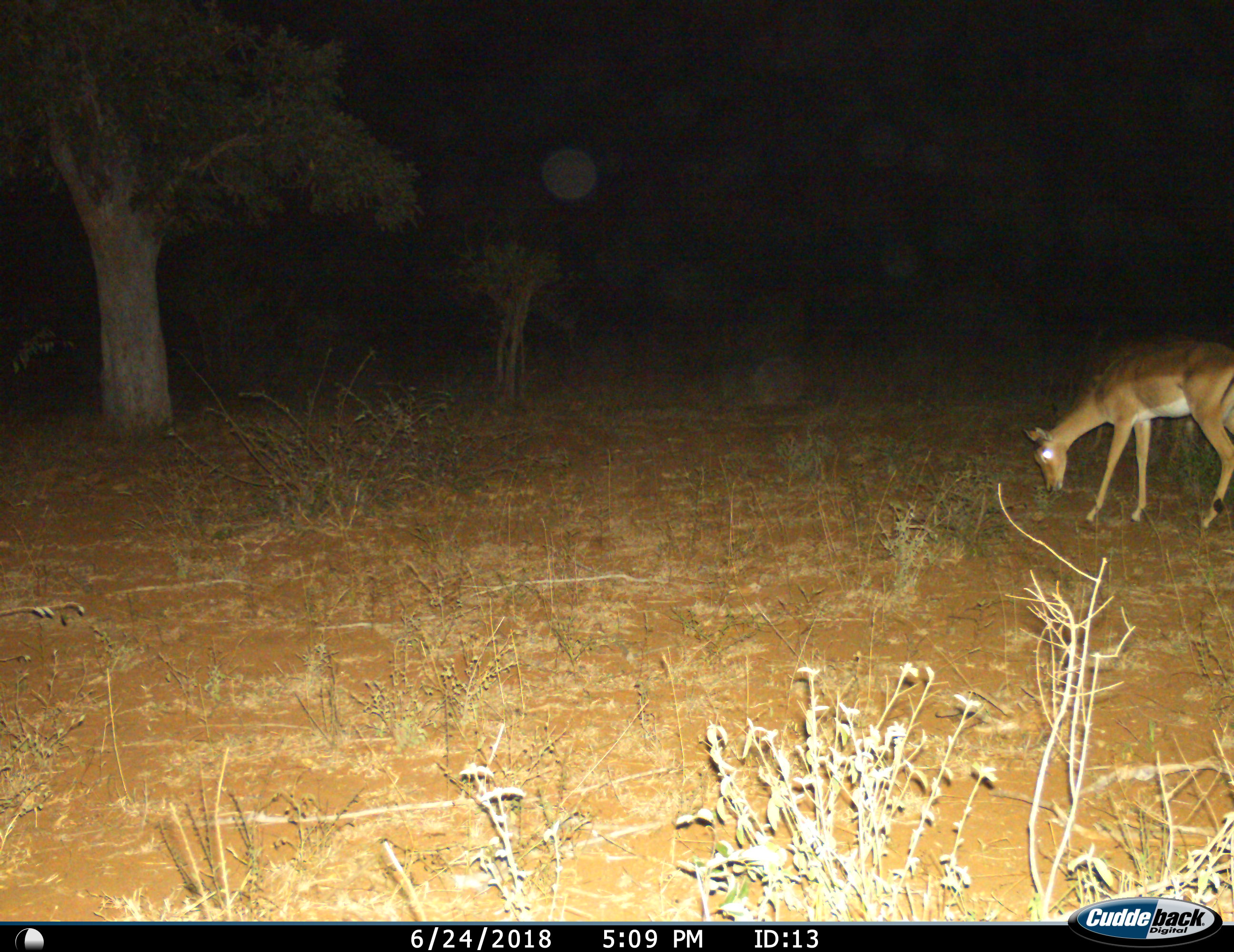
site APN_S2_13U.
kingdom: Animalia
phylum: Chordata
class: Mammalia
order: Artiodactyla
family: Bovidae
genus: Aepyceros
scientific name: Aepyceros melampus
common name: impala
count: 1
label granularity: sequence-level